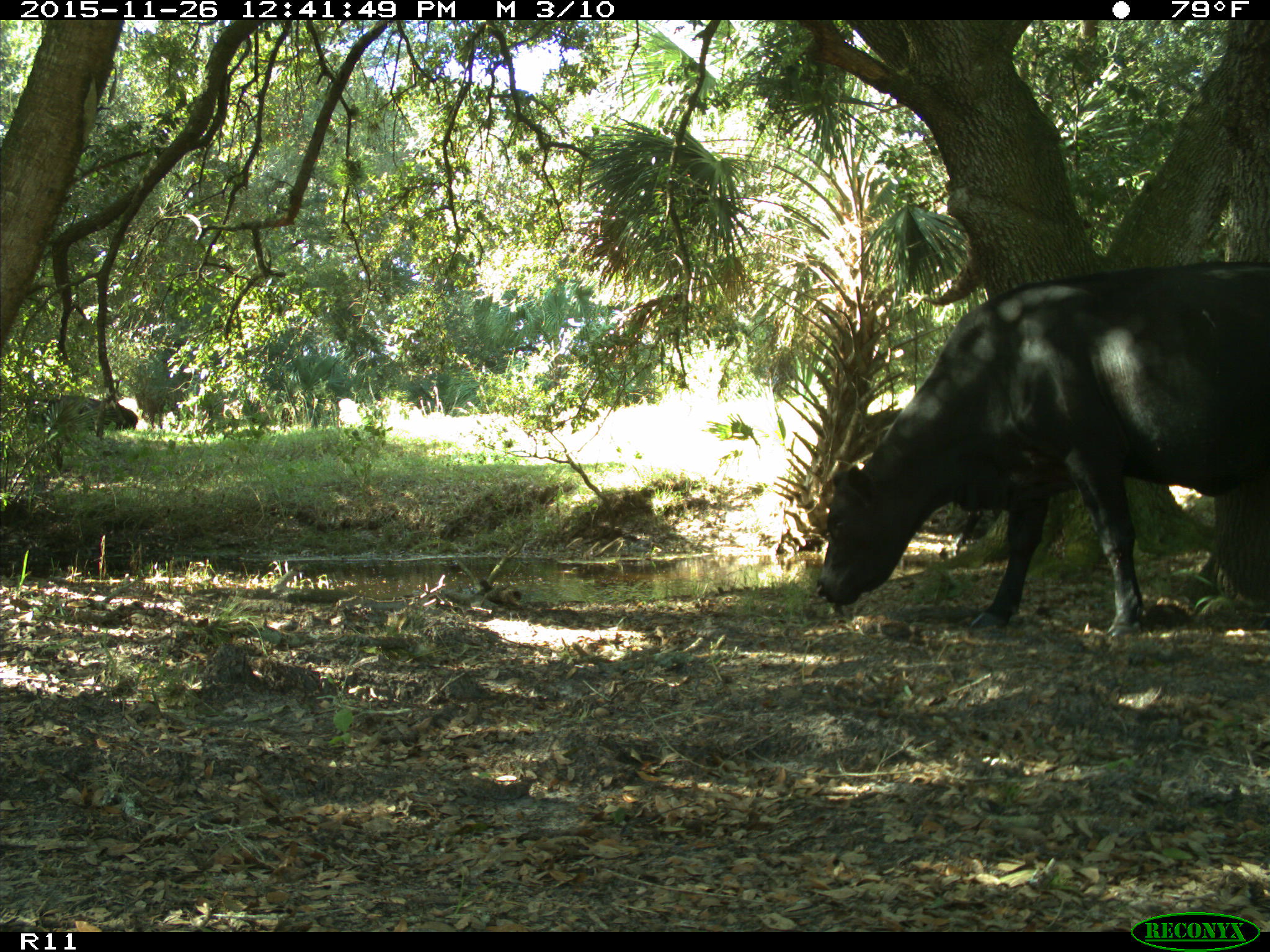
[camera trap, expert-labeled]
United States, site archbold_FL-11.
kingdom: Animalia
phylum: Chordata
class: Mammalia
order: Artiodactyla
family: Bovidae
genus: Bos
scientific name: Bos taurus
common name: domestic cow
Bos taurus (domestic cow).